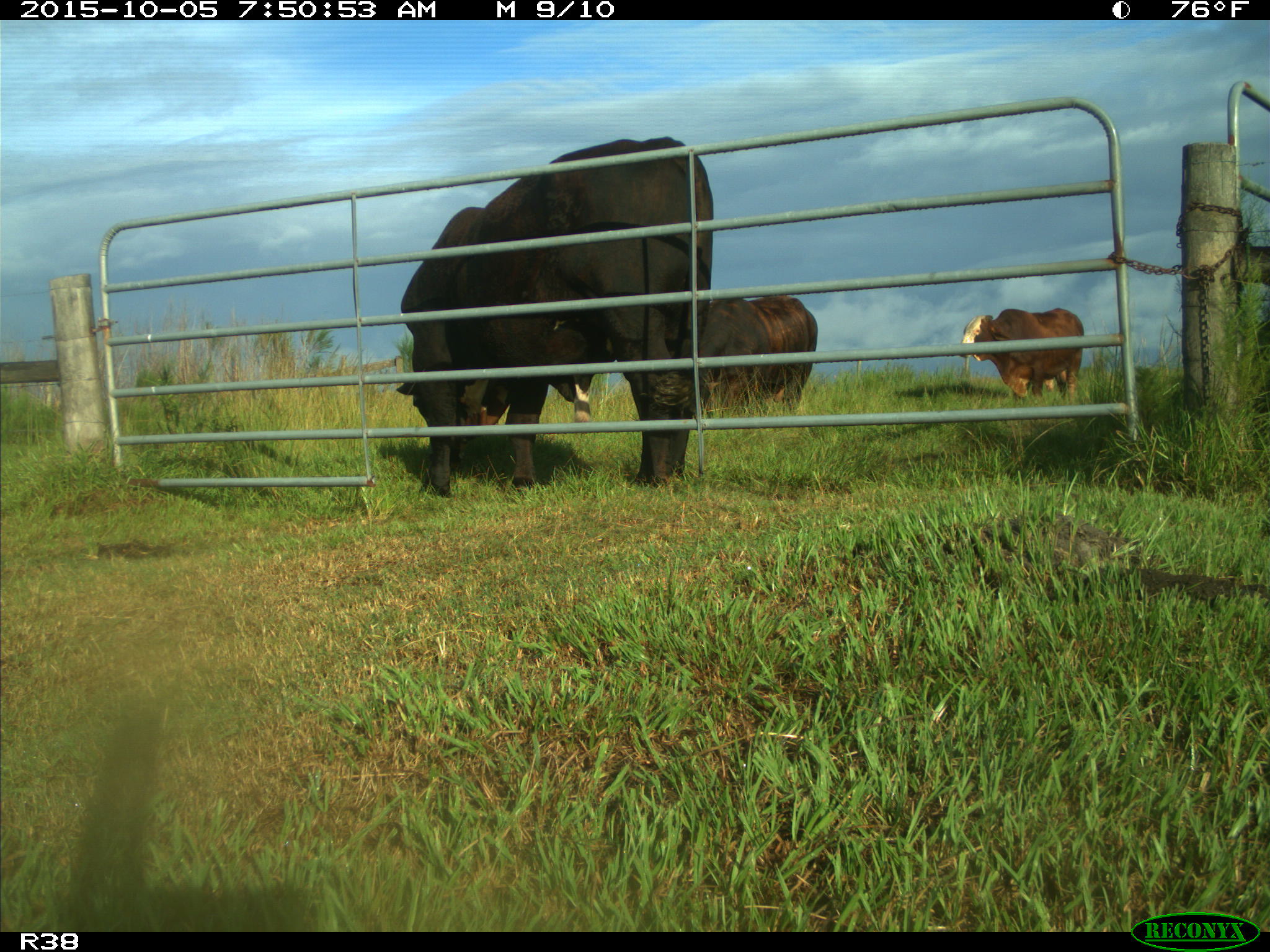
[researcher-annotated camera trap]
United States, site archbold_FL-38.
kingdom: Animalia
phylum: Chordata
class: Mammalia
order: Artiodactyla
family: Bovidae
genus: Bos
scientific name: Bos taurus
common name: domestic cow